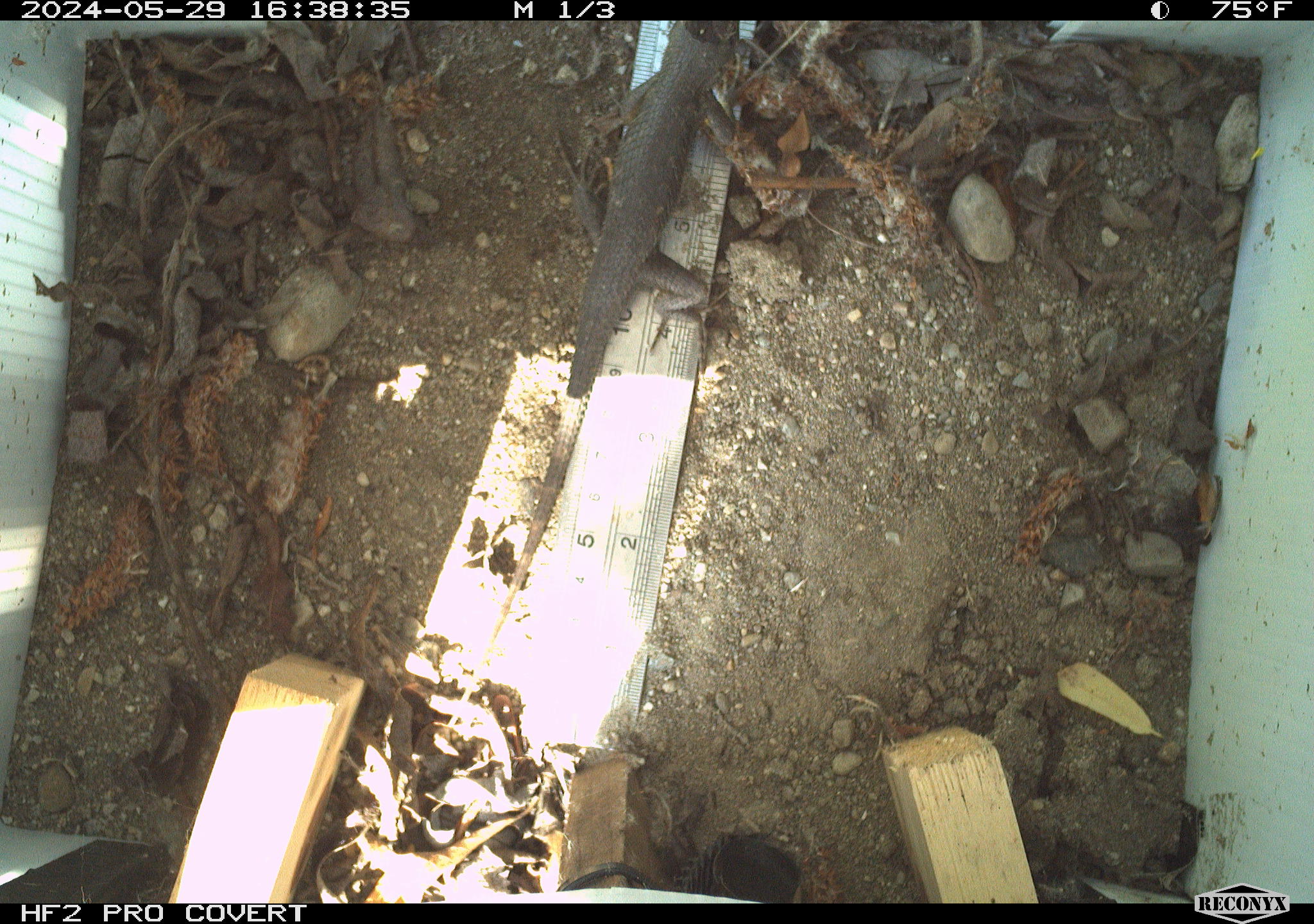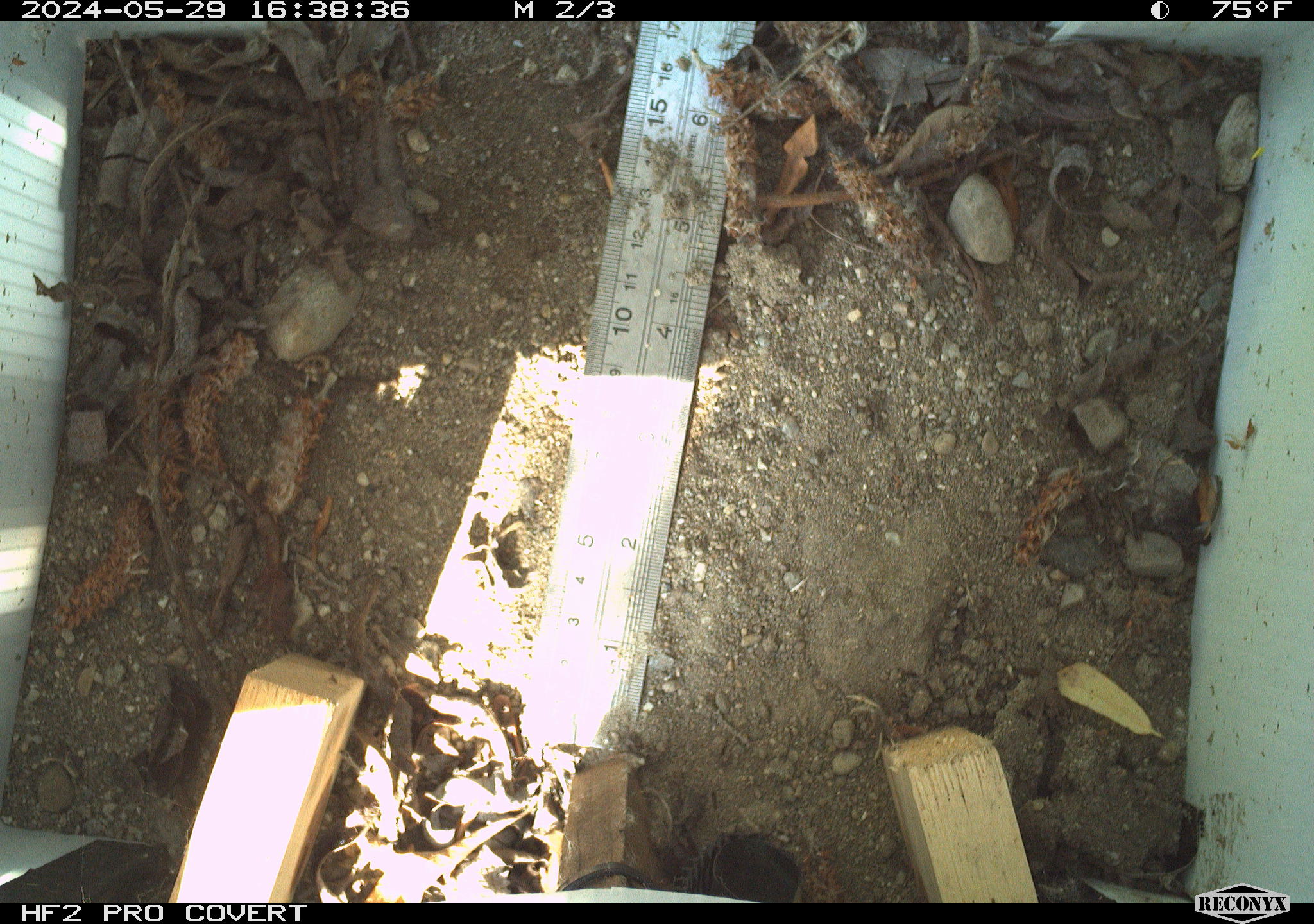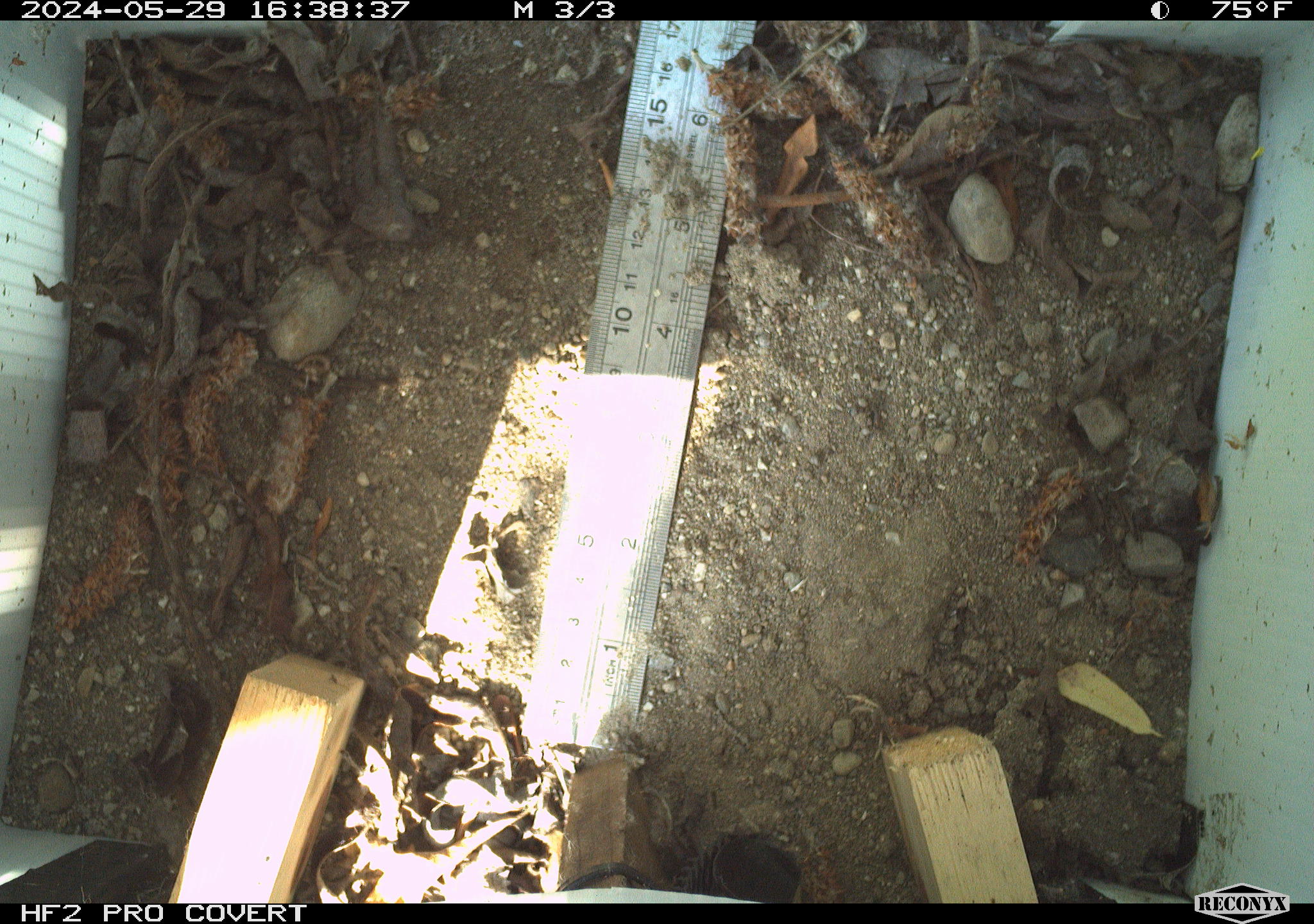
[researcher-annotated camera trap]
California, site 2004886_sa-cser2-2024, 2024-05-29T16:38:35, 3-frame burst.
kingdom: Animalia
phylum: Chordata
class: Reptilia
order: Squamata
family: Phrynosomatidae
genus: Sceloporus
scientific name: Sceloporus occidentalis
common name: western fence lizard